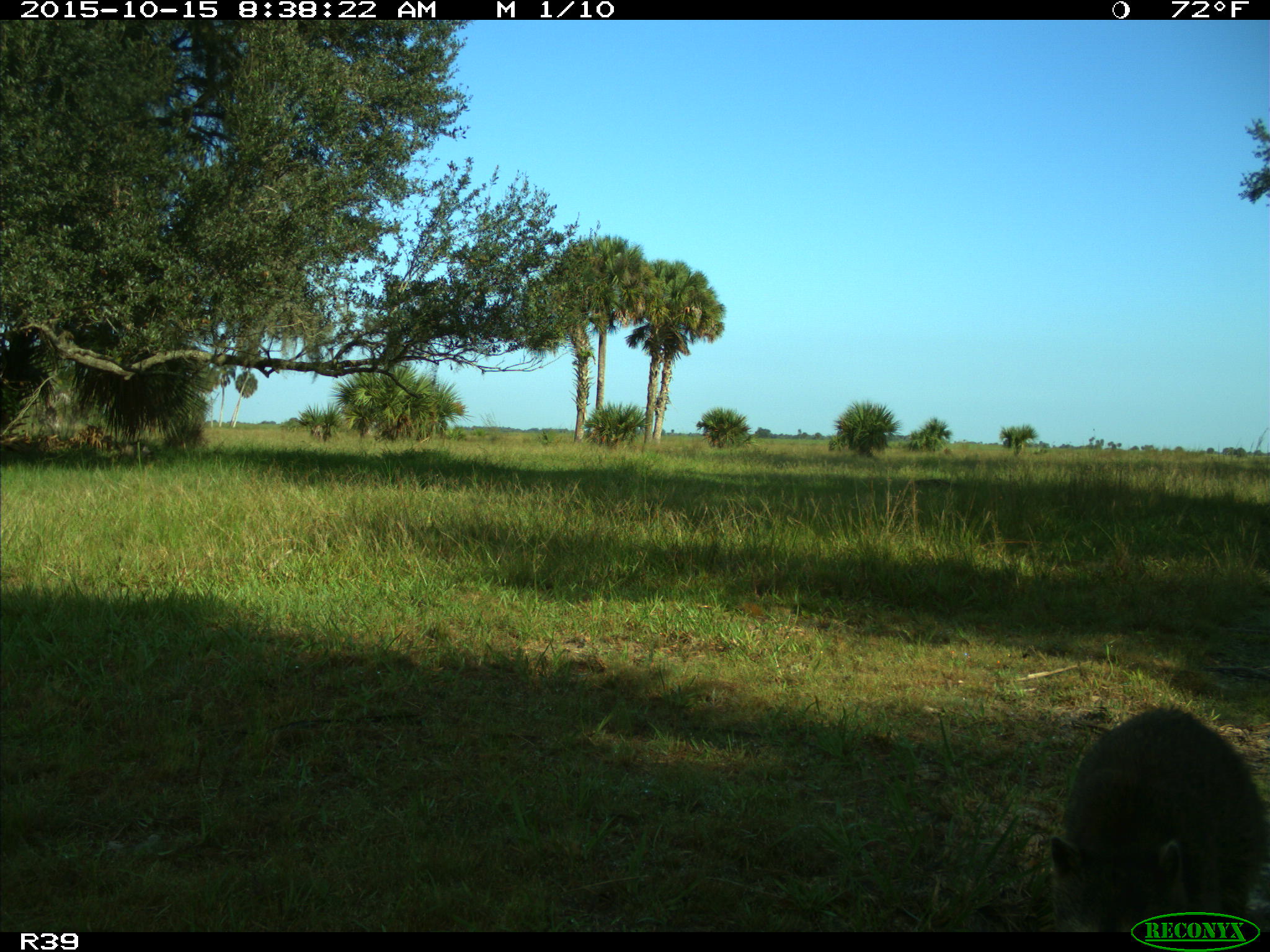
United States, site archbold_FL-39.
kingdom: Animalia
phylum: Chordata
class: Mammalia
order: Carnivora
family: Procyonidae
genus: Procyon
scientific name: Procyon lotor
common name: common raccoon